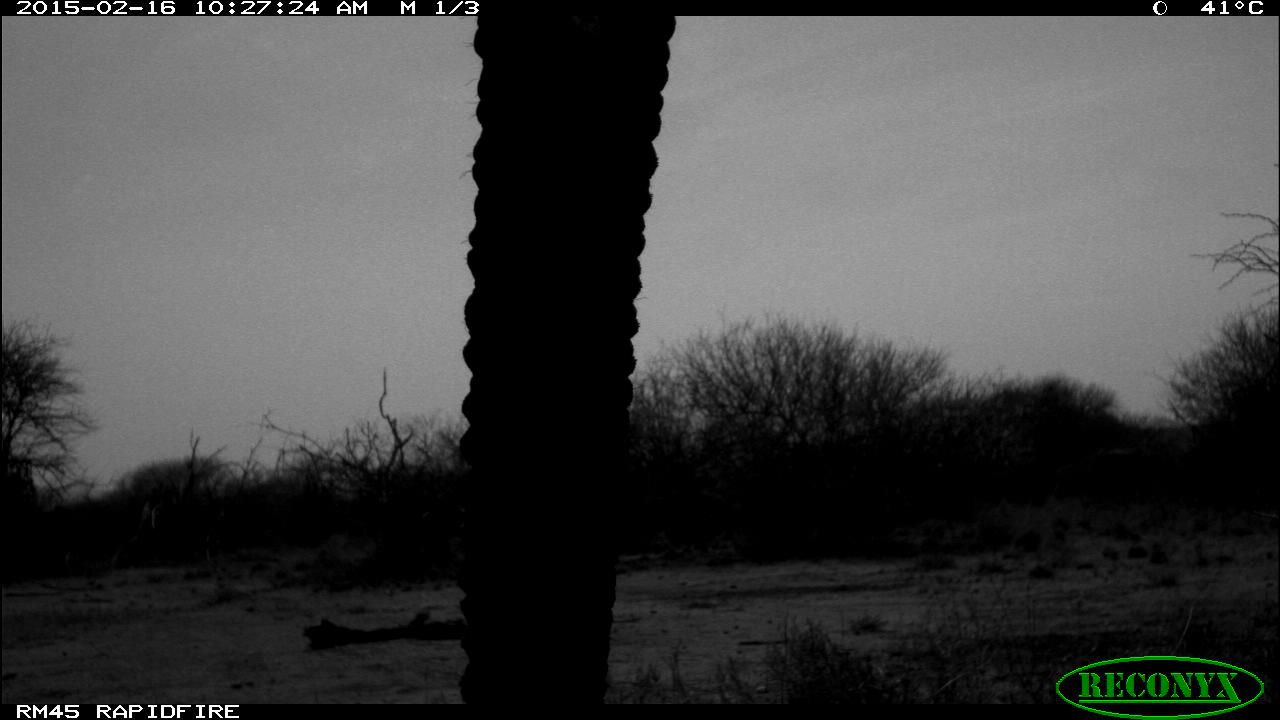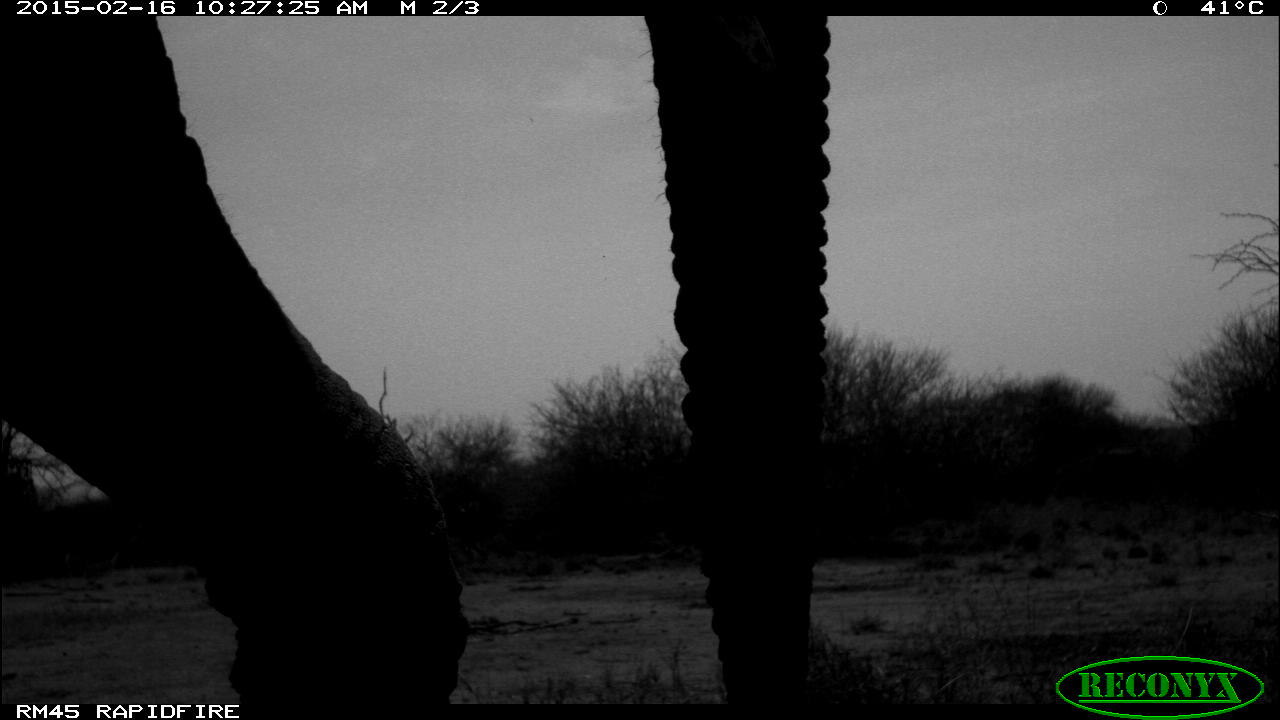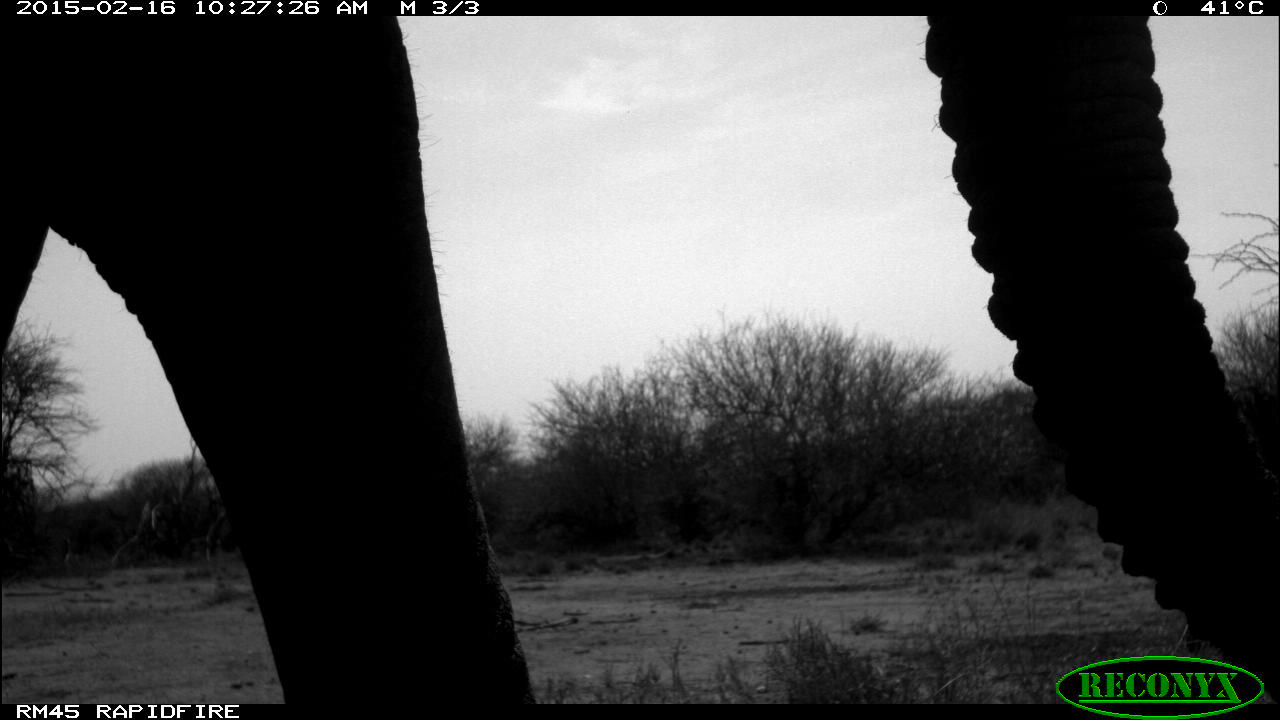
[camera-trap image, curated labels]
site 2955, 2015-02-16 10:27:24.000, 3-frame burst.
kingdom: Animalia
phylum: Chordata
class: Mammalia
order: Proboscidea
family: Elephantidae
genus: Loxodonta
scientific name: Loxodonta africana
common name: african bush elephant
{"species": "Loxodonta africana (african bush elephant)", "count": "1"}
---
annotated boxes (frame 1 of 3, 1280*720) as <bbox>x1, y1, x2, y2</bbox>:
loxodonta africana: <bbox>457, 13, 674, 701</bbox>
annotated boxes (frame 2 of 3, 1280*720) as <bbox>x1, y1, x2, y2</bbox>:
loxodonta africana: <bbox>3, 16, 833, 708</bbox>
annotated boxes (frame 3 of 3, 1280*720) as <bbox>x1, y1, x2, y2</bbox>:
loxodonta africana: <bbox>1, 13, 1278, 704</bbox>